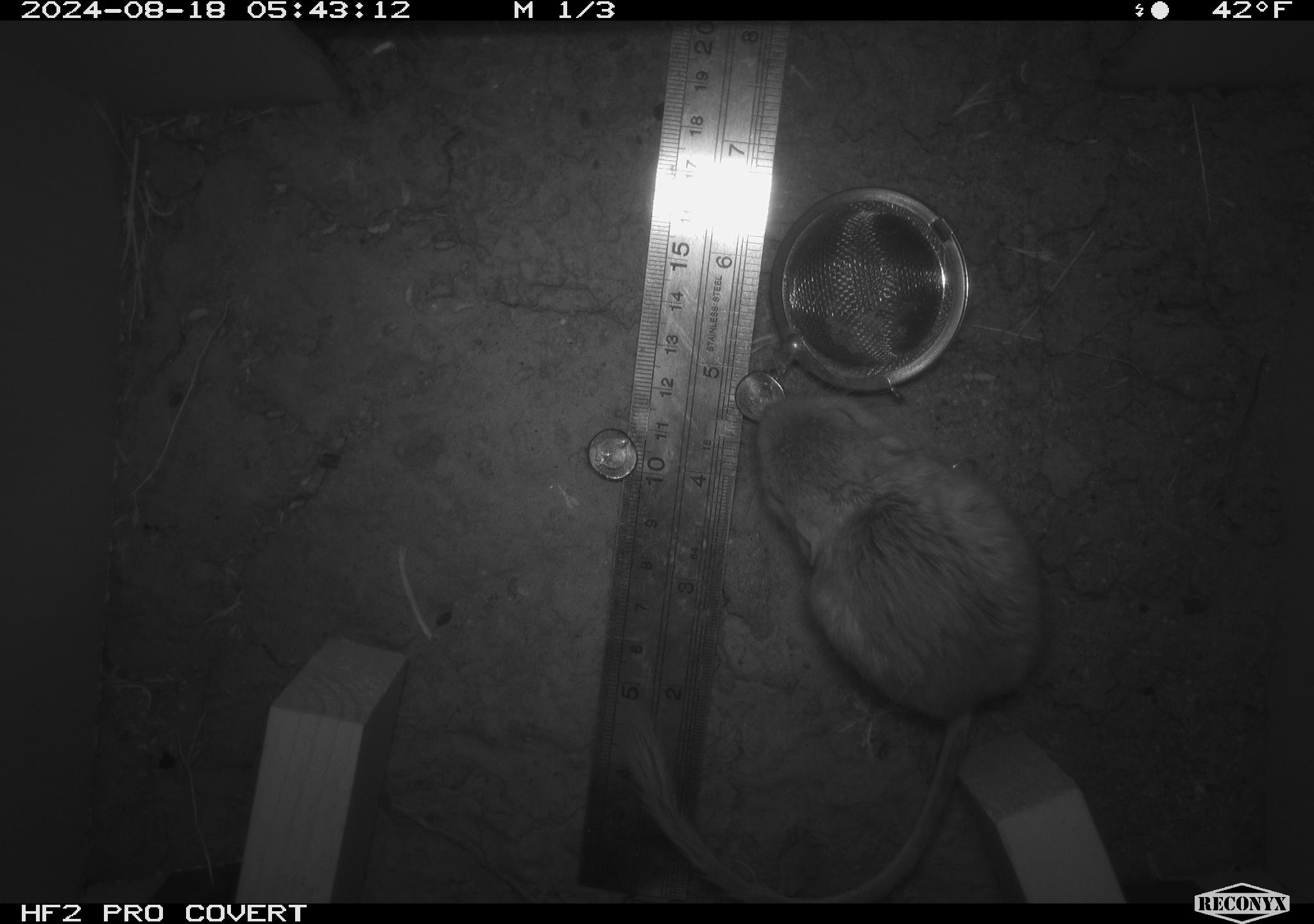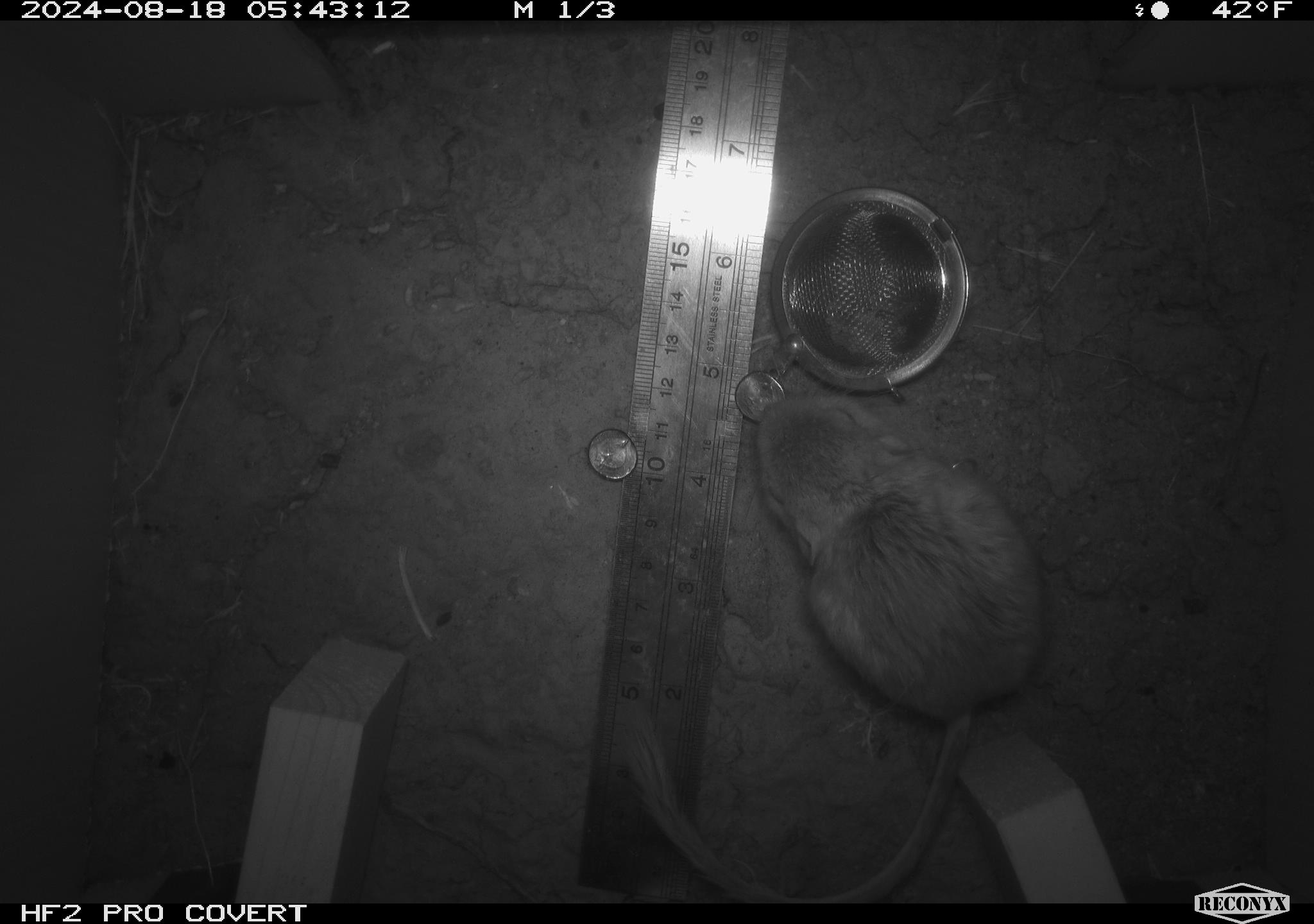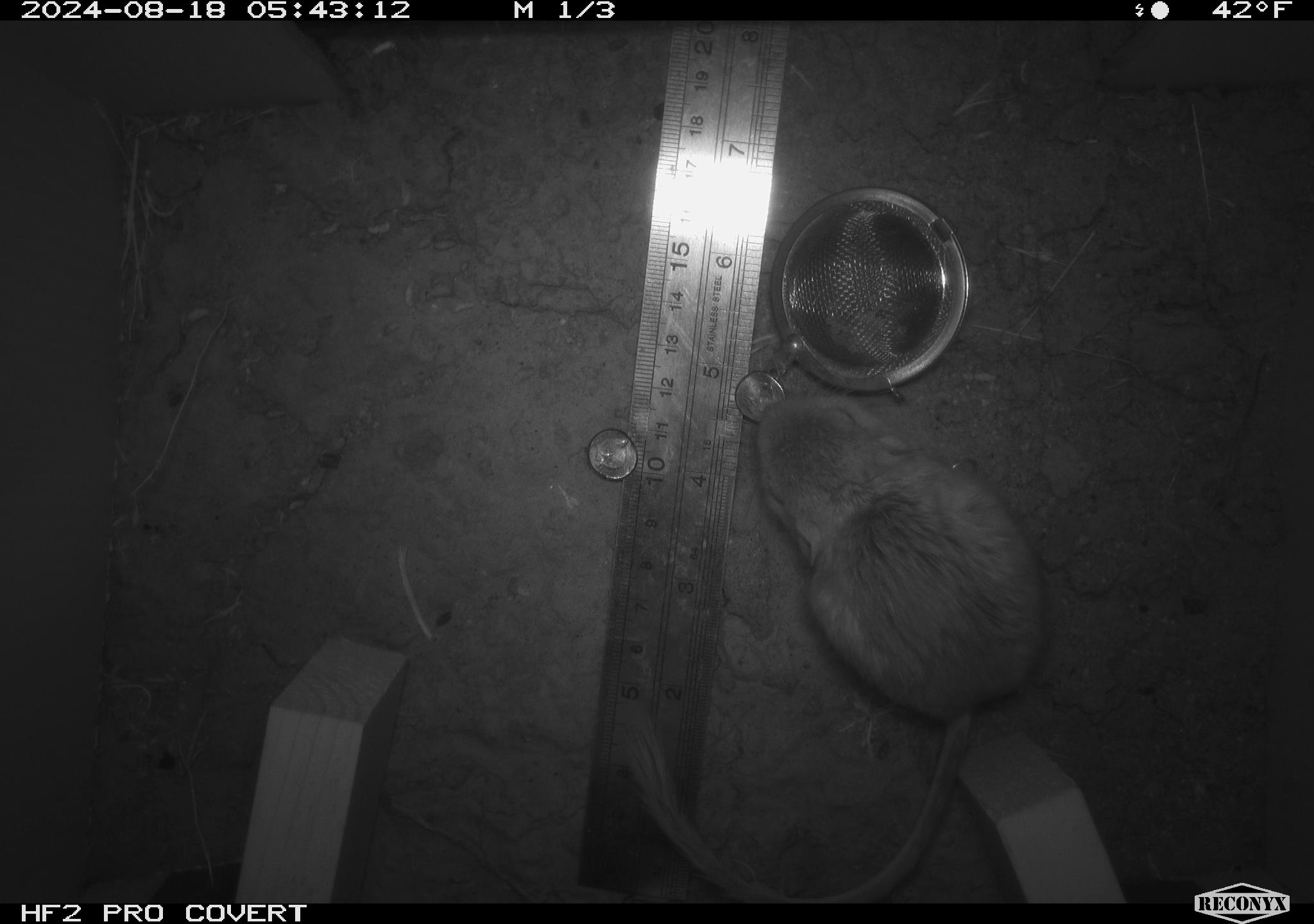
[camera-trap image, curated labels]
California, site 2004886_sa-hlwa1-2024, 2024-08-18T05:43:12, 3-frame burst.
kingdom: Animalia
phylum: Chordata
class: Mammalia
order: Rodentia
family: Heteromyidae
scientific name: Heteromyidae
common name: kangaroo rats and pocket mice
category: heteromyidae family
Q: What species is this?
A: Heteromyidae family (kangaroo rats and pocket mice) (Heteromyidae).